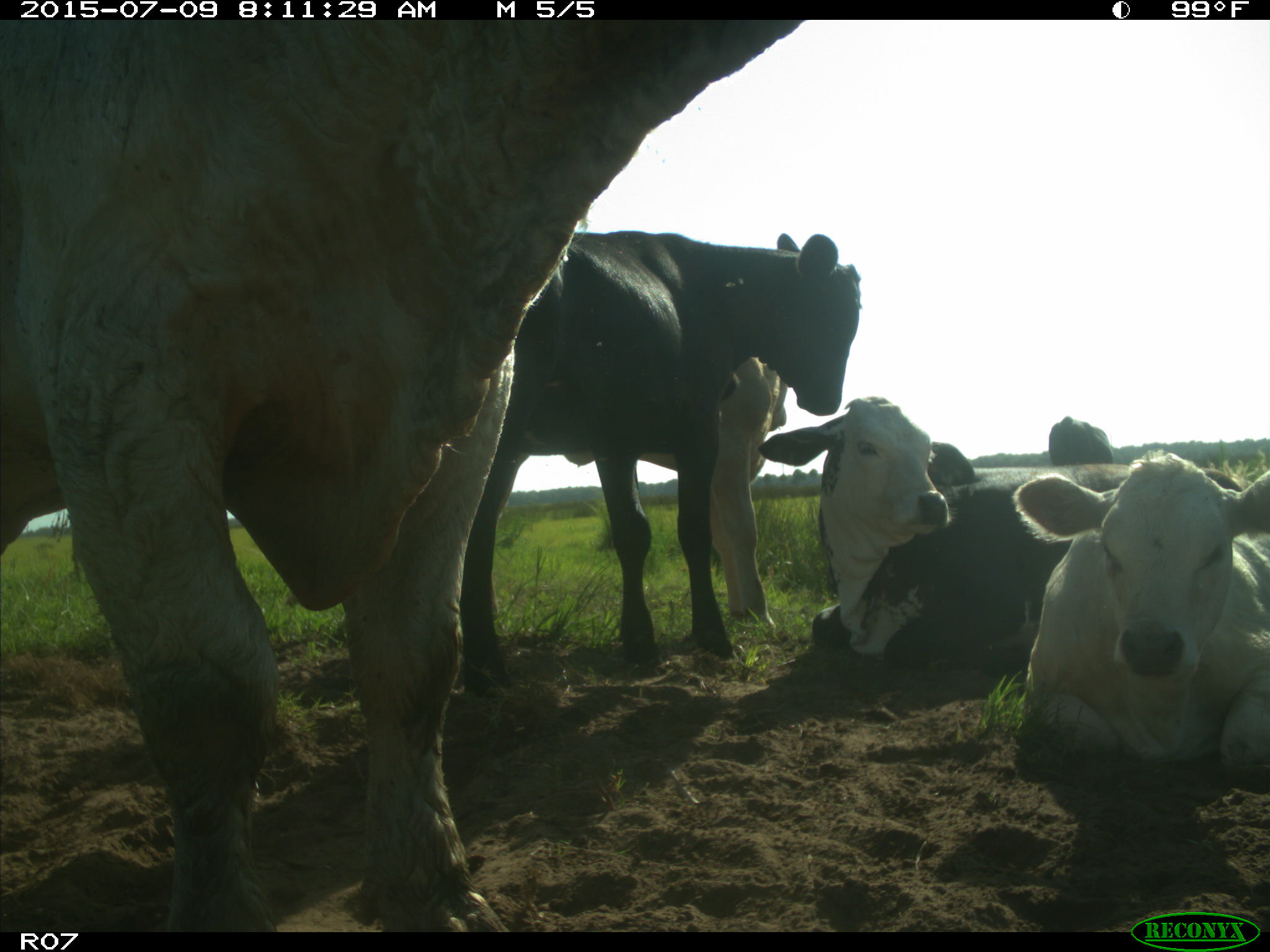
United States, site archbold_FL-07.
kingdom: Animalia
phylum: Chordata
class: Mammalia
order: Artiodactyla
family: Bovidae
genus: Bos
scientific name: Bos taurus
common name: domestic cow